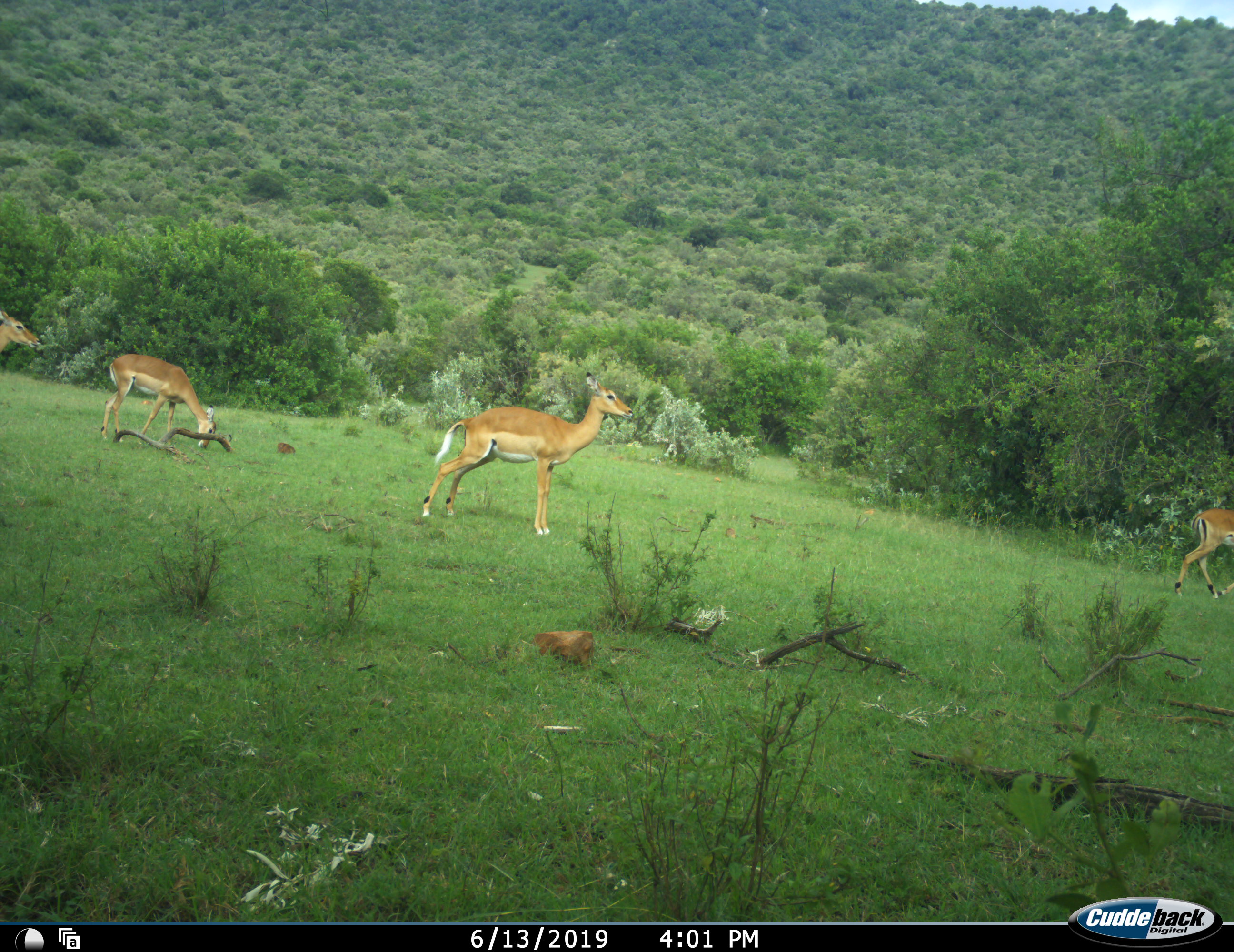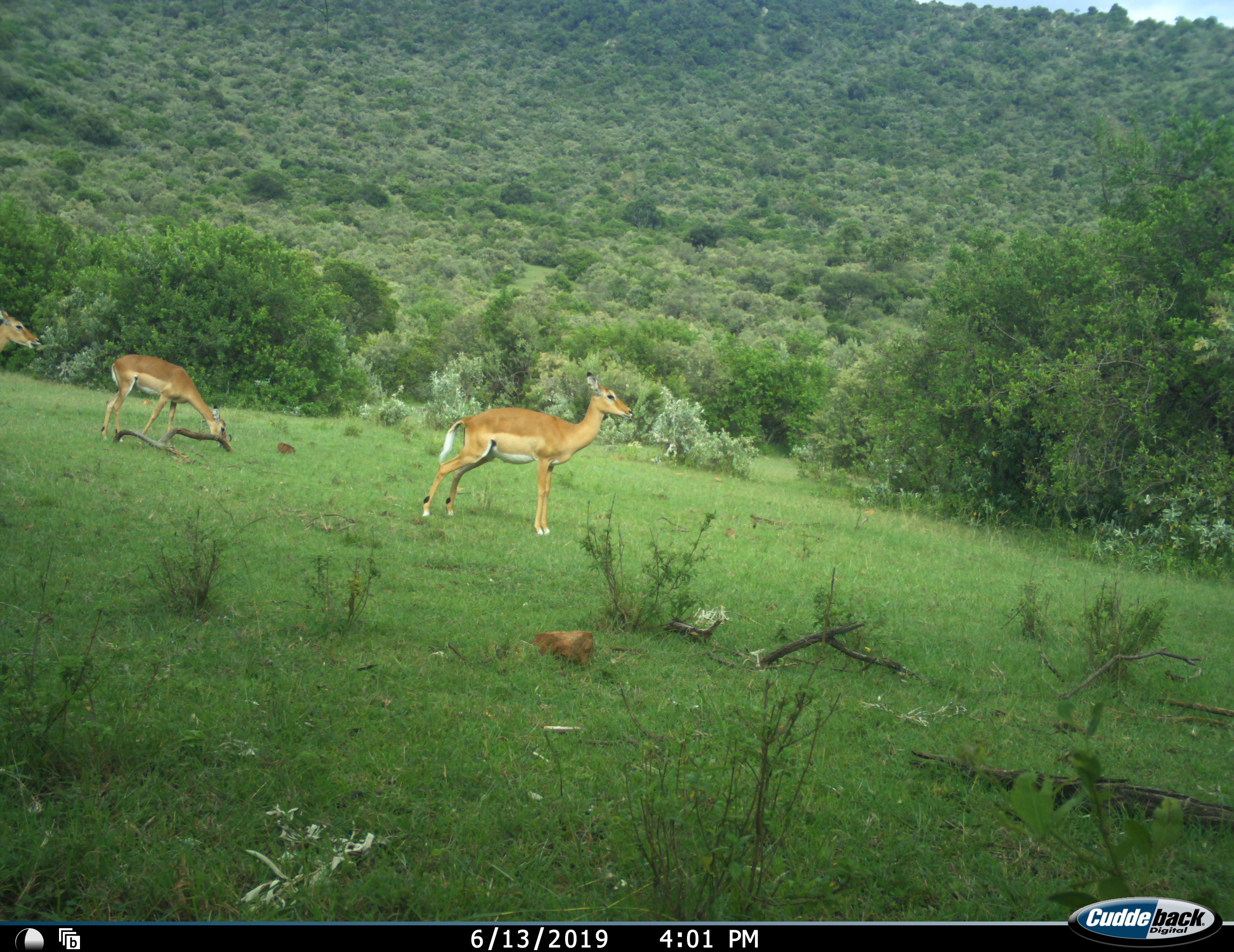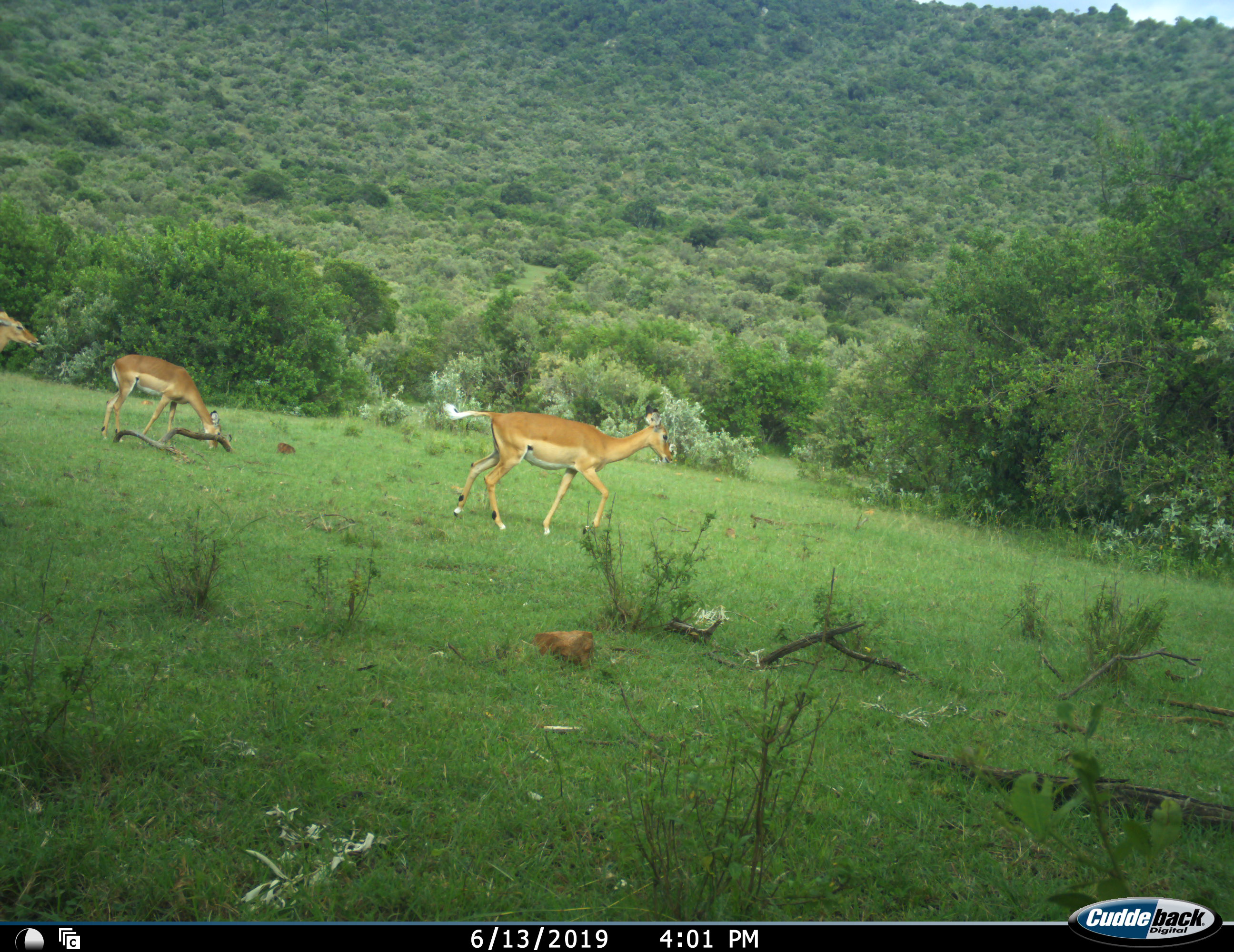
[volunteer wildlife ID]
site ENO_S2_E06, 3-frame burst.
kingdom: Animalia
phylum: Chordata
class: Mammalia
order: Artiodactyla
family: Bovidae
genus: Aepyceros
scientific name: Aepyceros melampus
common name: impala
Impala (Aepyceros melampus), count 4. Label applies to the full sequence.